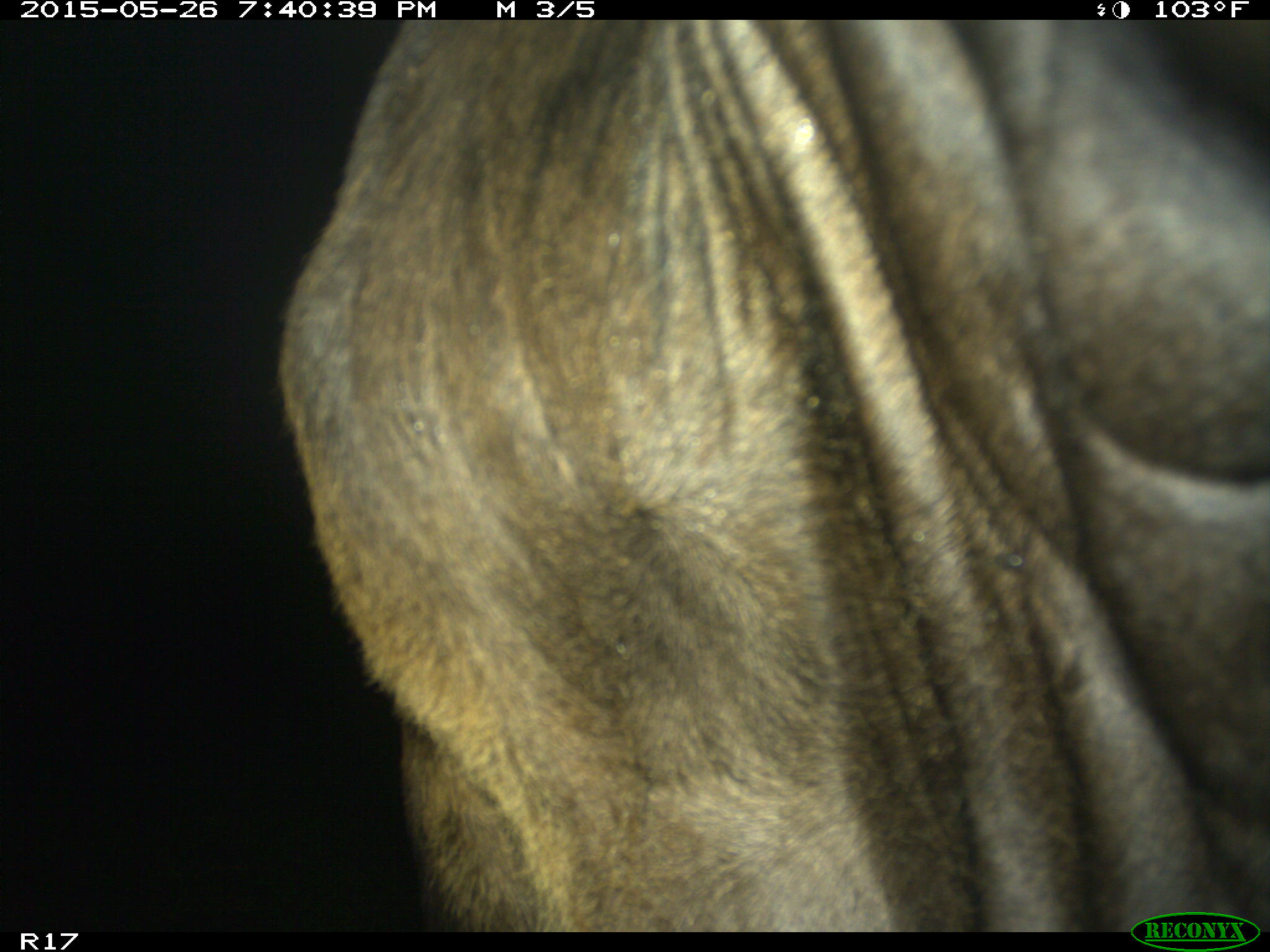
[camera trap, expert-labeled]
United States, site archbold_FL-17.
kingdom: Animalia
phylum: Chordata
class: Mammalia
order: Artiodactyla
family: Bovidae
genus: Bos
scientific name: Bos taurus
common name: domestic cow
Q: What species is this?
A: Bos taurus (domestic cow).